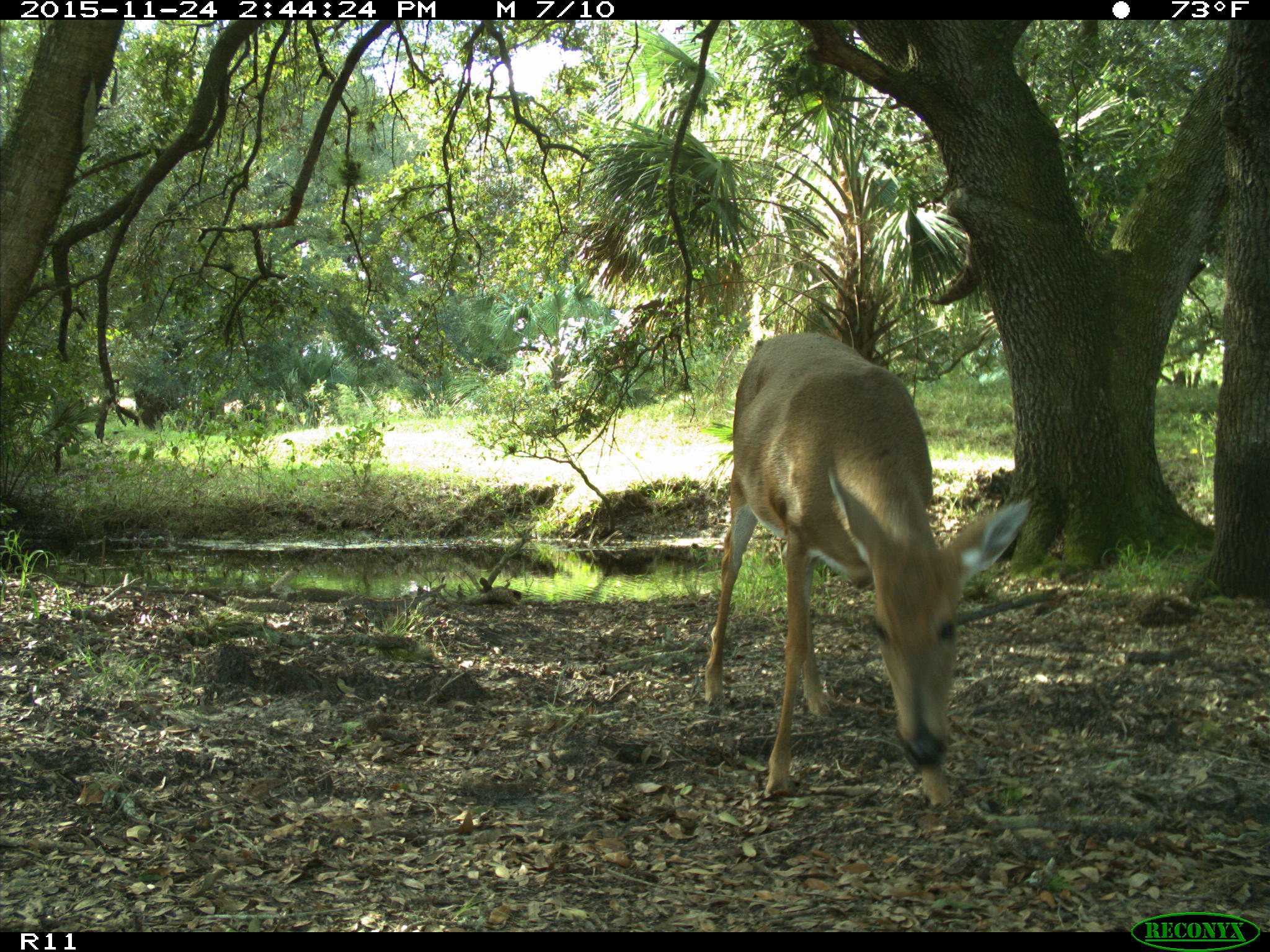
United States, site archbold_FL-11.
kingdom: Animalia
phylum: Chordata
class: Mammalia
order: Artiodactyla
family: Cervidae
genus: Odocoileus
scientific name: Odocoileus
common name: deer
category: unidentified deer